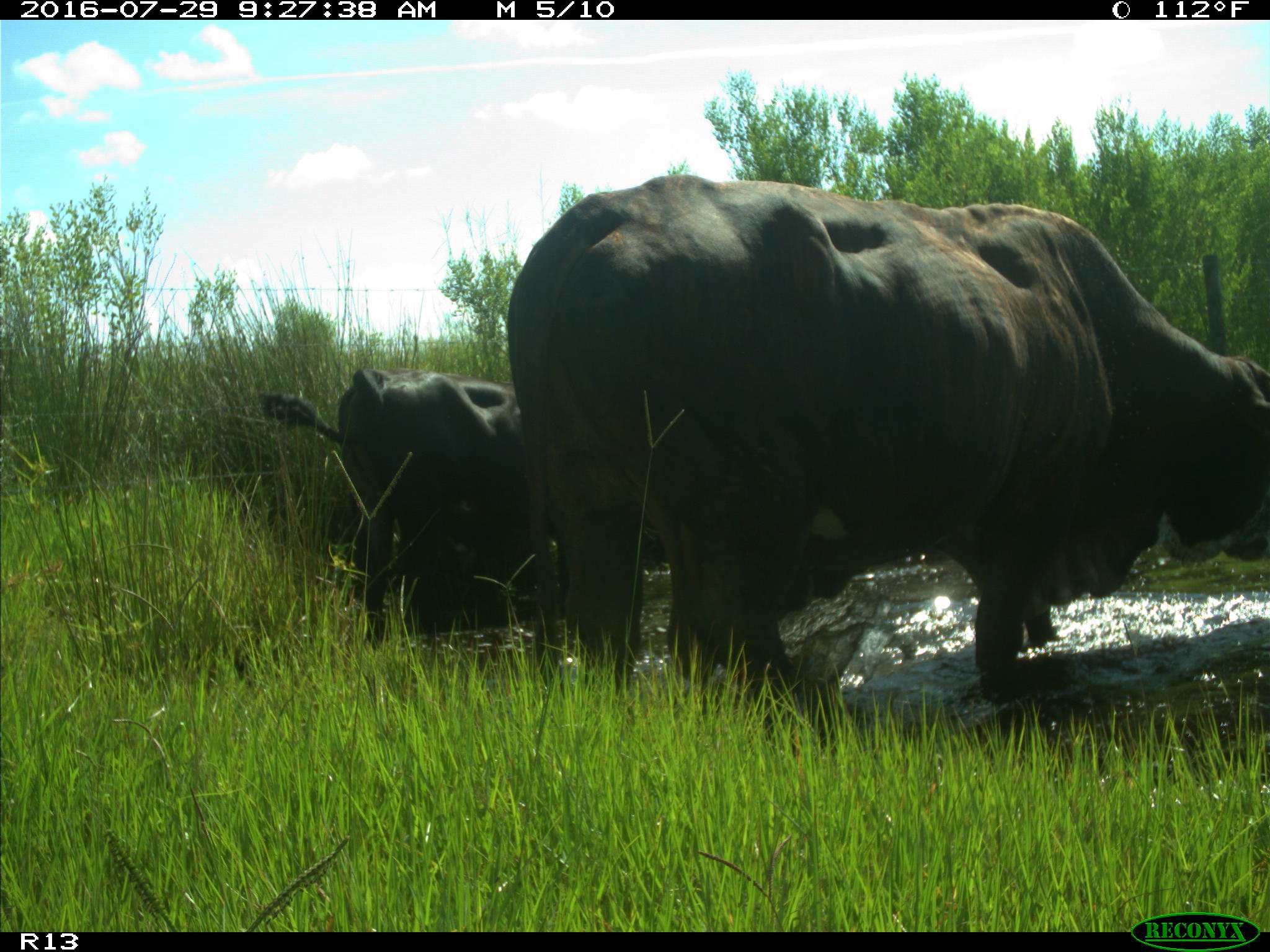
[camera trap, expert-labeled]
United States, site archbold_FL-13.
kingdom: Animalia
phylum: Chordata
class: Mammalia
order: Artiodactyla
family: Bovidae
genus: Bos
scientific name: Bos taurus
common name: domestic cow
Bos taurus (domestic cow).